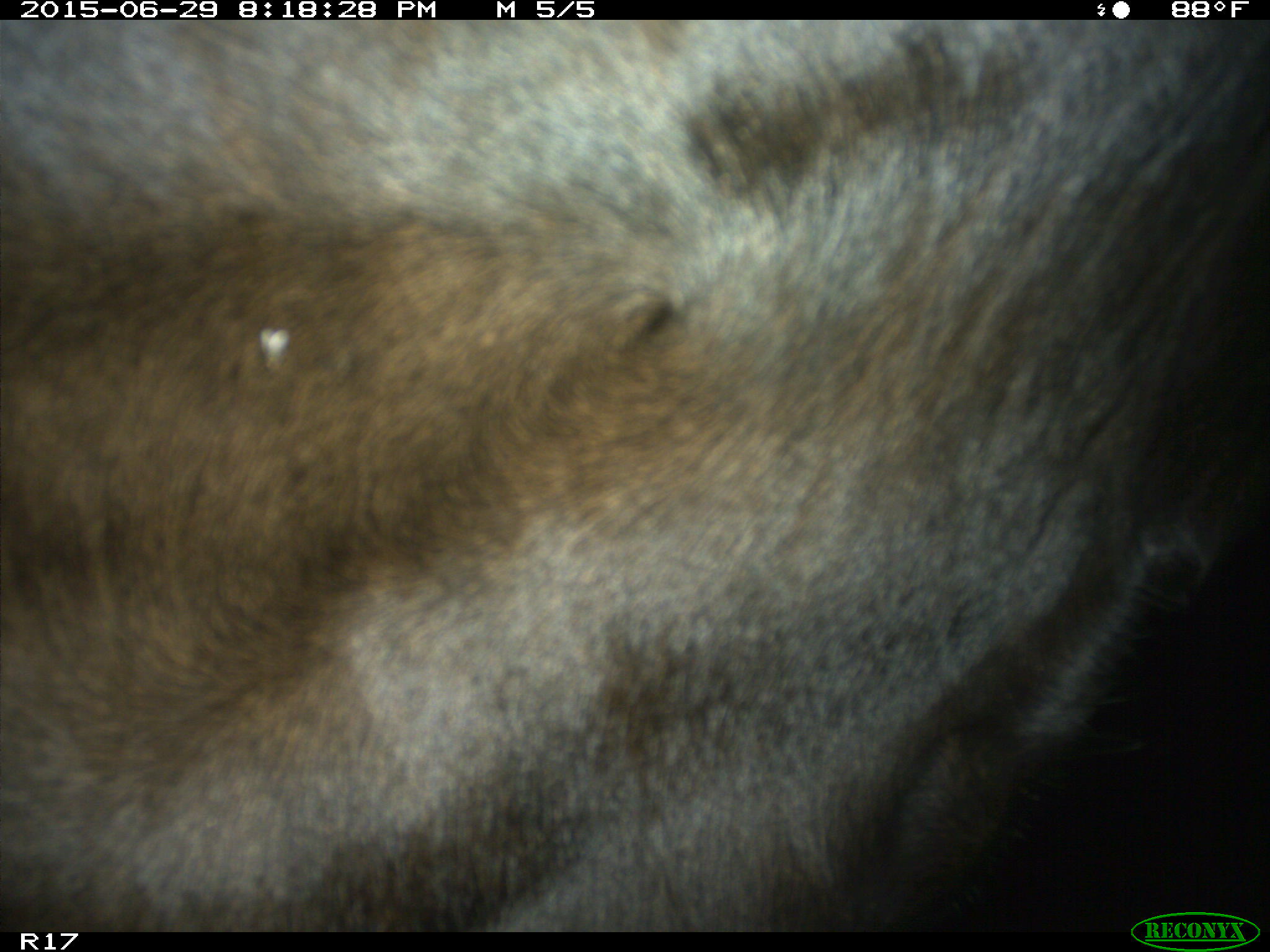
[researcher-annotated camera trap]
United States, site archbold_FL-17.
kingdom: Animalia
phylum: Chordata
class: Mammalia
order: Artiodactyla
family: Bovidae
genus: Bos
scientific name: Bos taurus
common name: domestic cow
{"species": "Bos taurus (domestic cow)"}